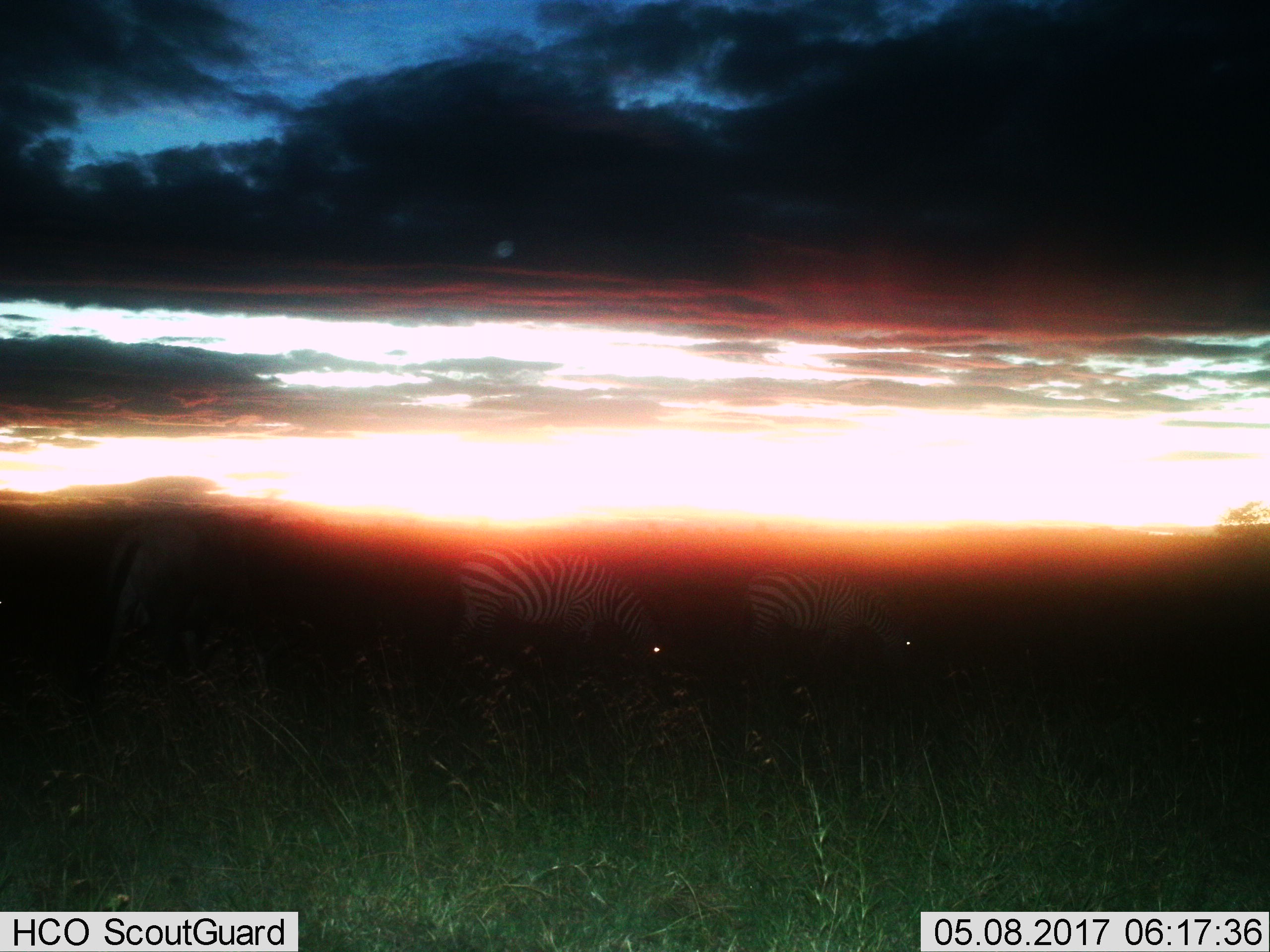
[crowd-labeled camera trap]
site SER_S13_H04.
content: unidentified animal